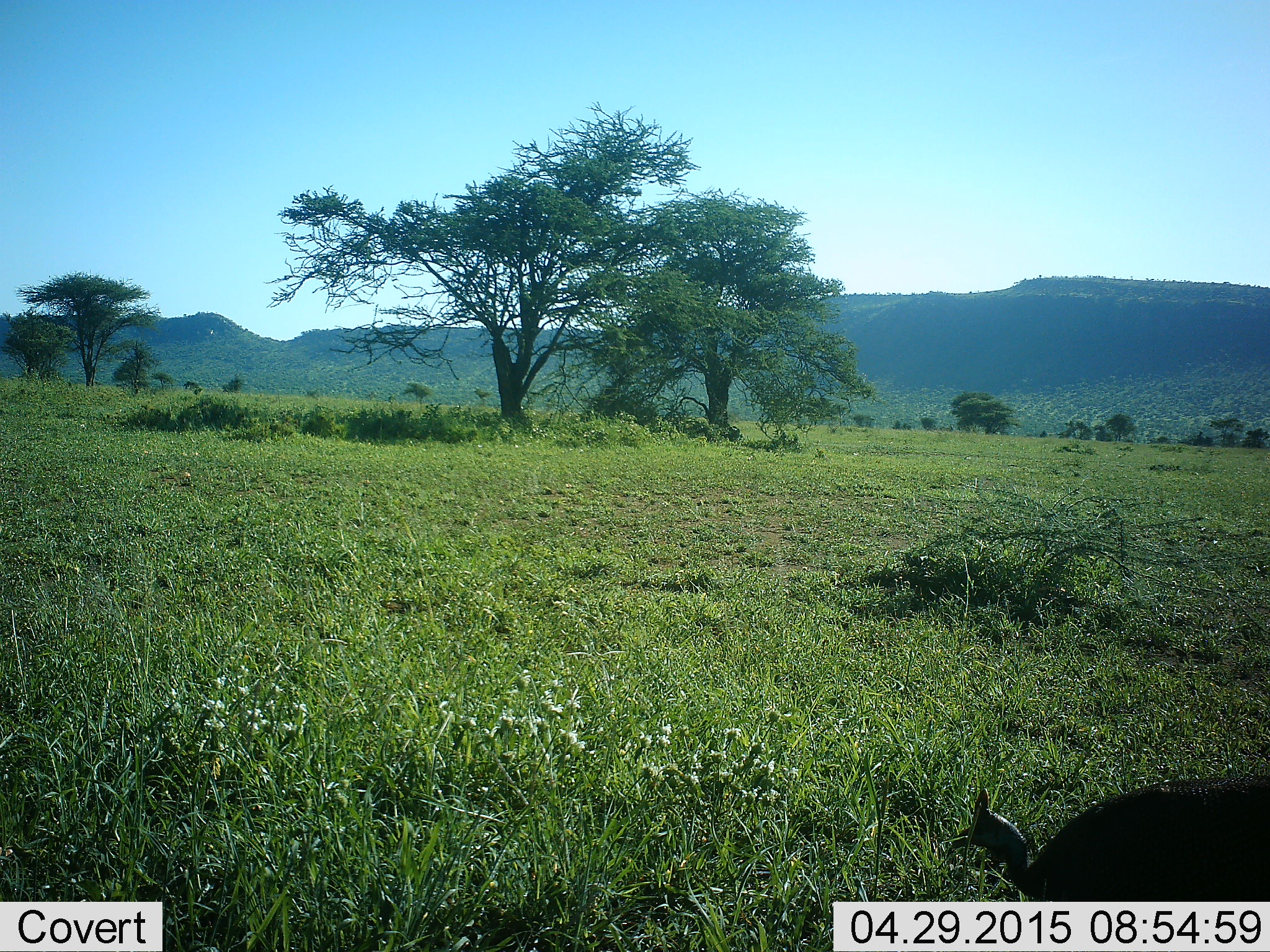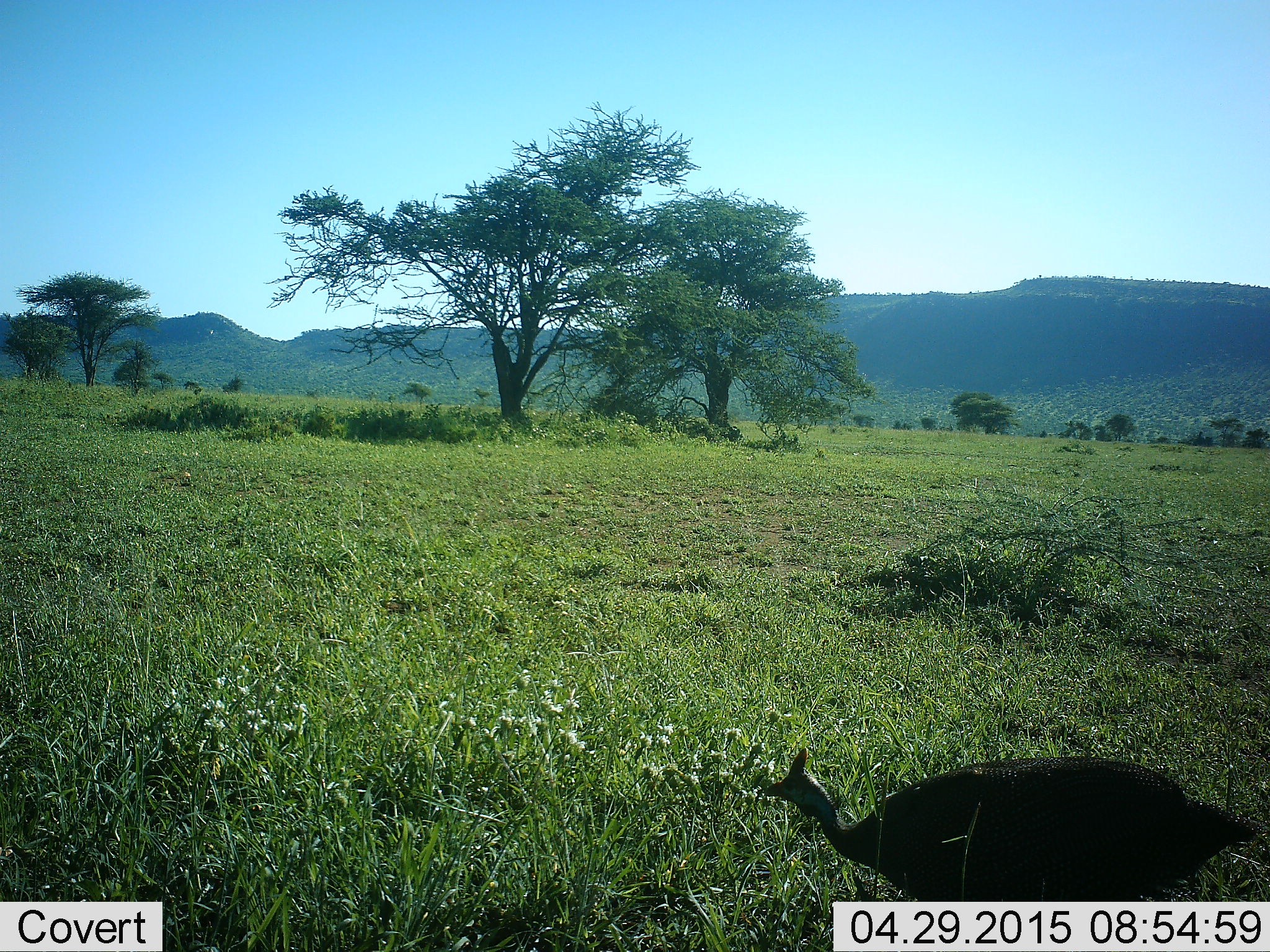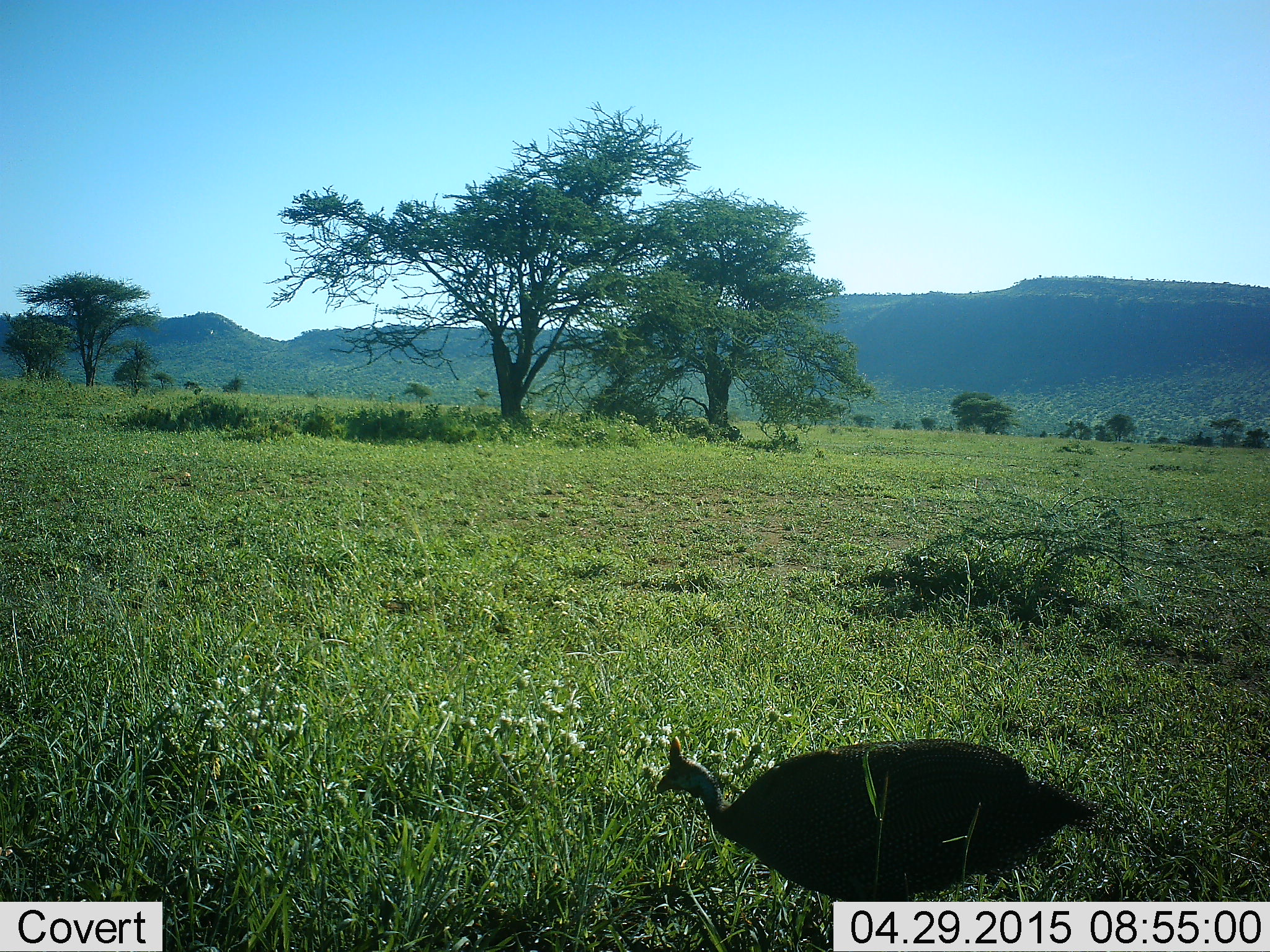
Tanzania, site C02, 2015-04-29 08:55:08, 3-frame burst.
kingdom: Animalia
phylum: Chordata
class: Aves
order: Galliformes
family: Numididae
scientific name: Numididae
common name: guinea fowl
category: guineafowl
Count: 1.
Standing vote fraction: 0%.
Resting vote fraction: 0%.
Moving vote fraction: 100%.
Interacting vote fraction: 0%.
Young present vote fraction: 0%.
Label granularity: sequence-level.